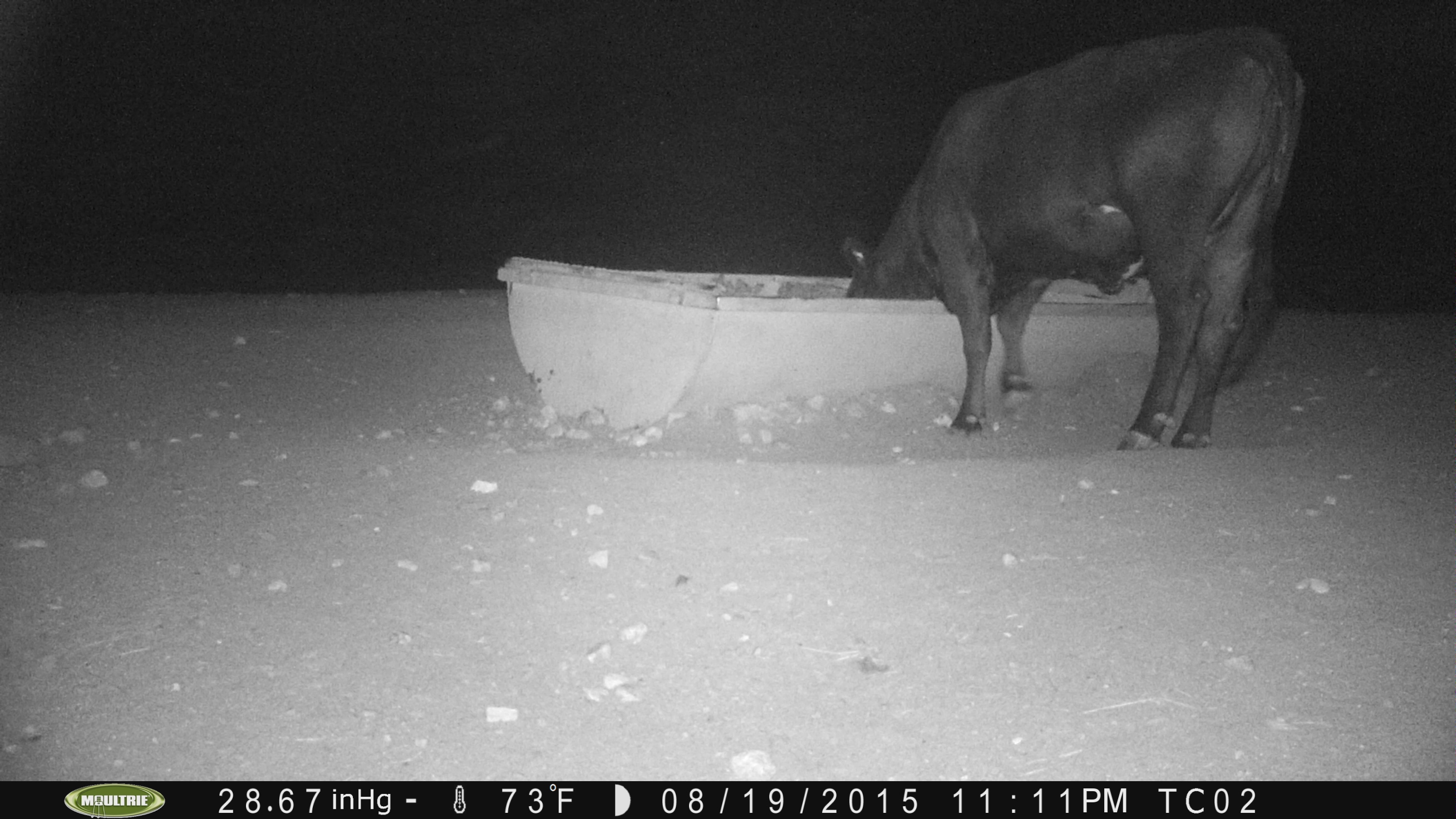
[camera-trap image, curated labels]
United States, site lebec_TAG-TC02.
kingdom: Animalia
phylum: Chordata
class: Mammalia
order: Artiodactyla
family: Bovidae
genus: Bos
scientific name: Bos taurus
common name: domestic cow